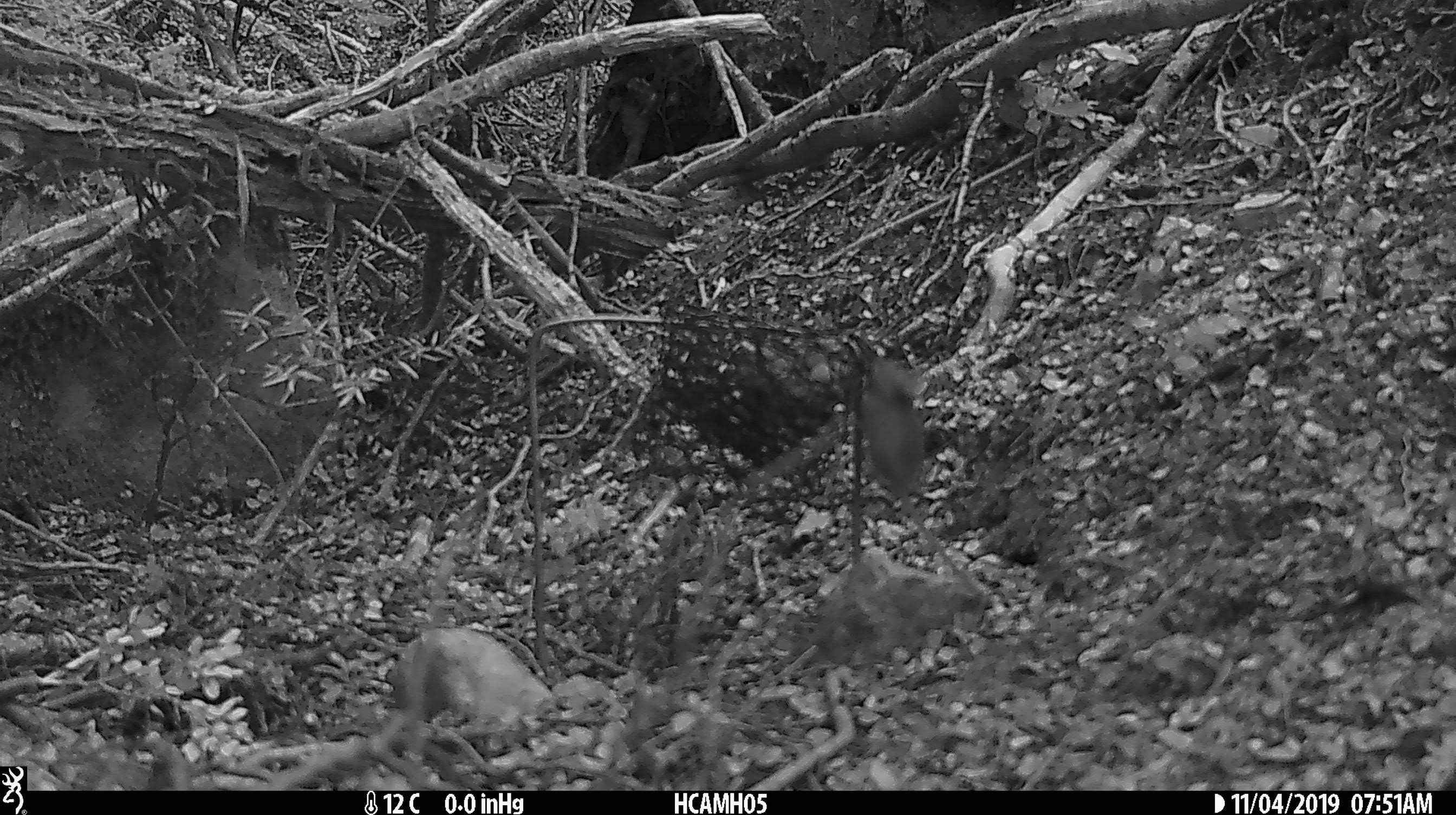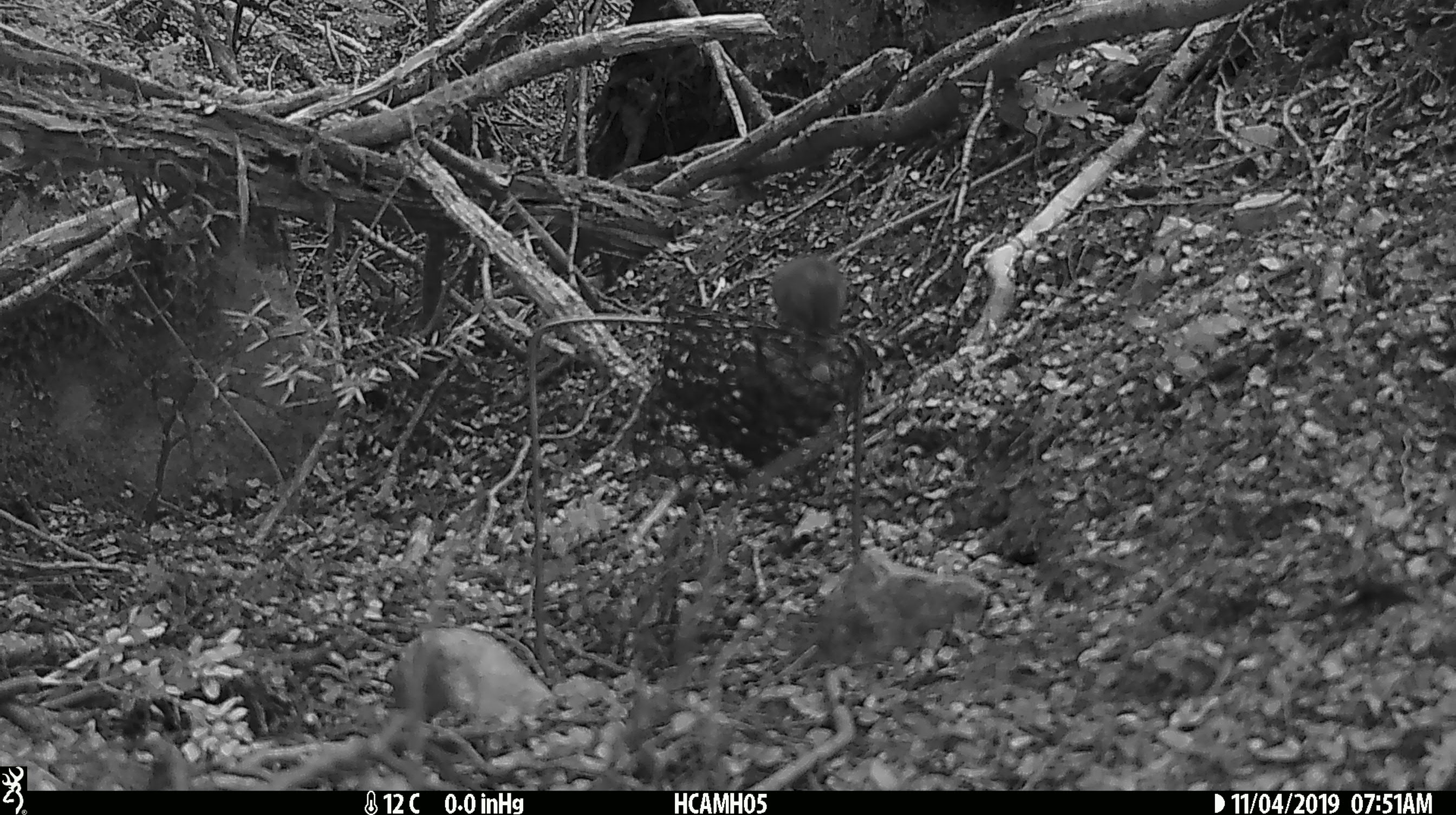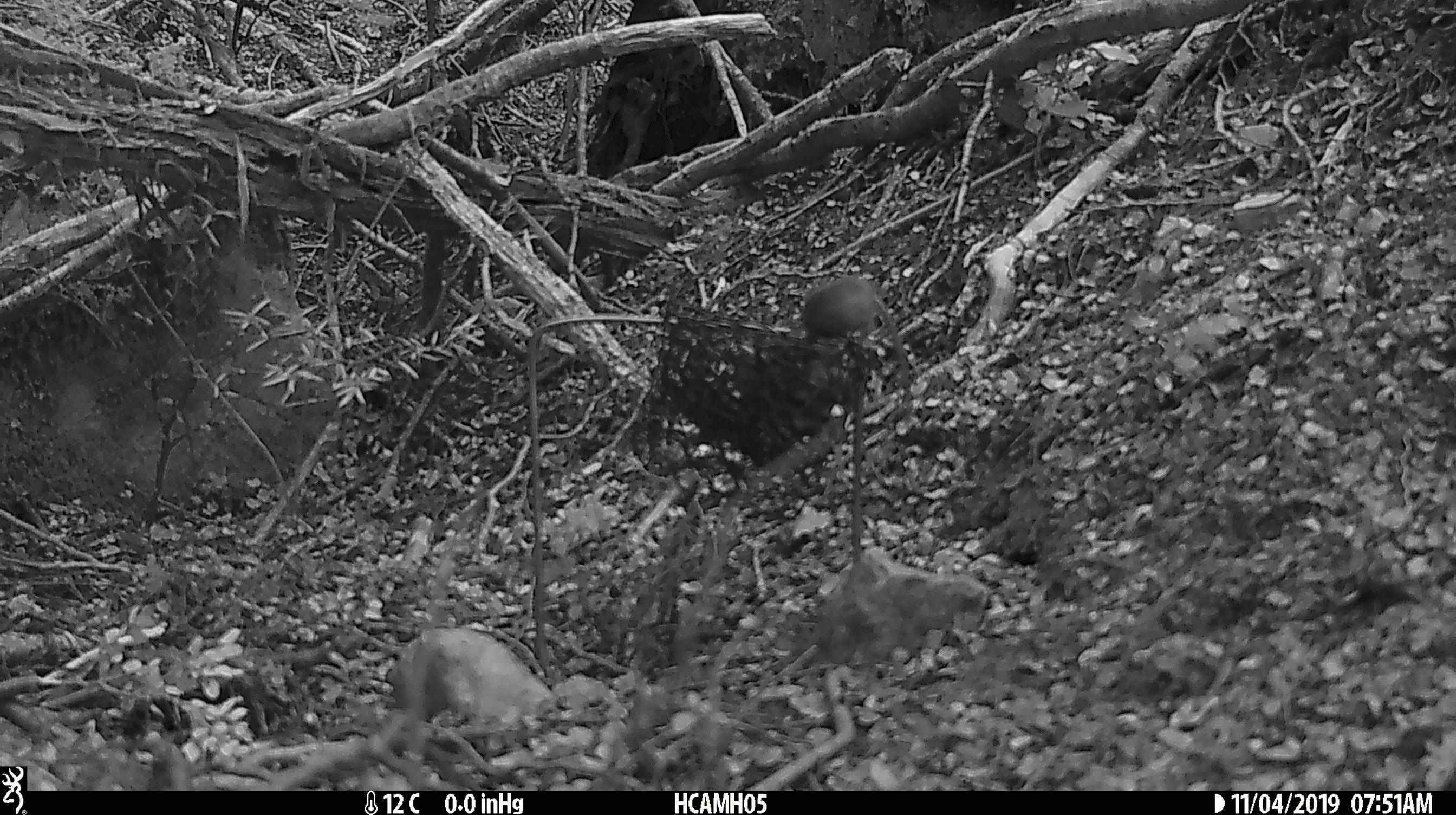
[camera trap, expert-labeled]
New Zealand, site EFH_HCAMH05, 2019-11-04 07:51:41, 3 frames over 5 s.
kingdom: Animalia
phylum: Chordata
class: Mammalia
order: Rodentia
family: Muridae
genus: Mus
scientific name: Mus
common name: mouse